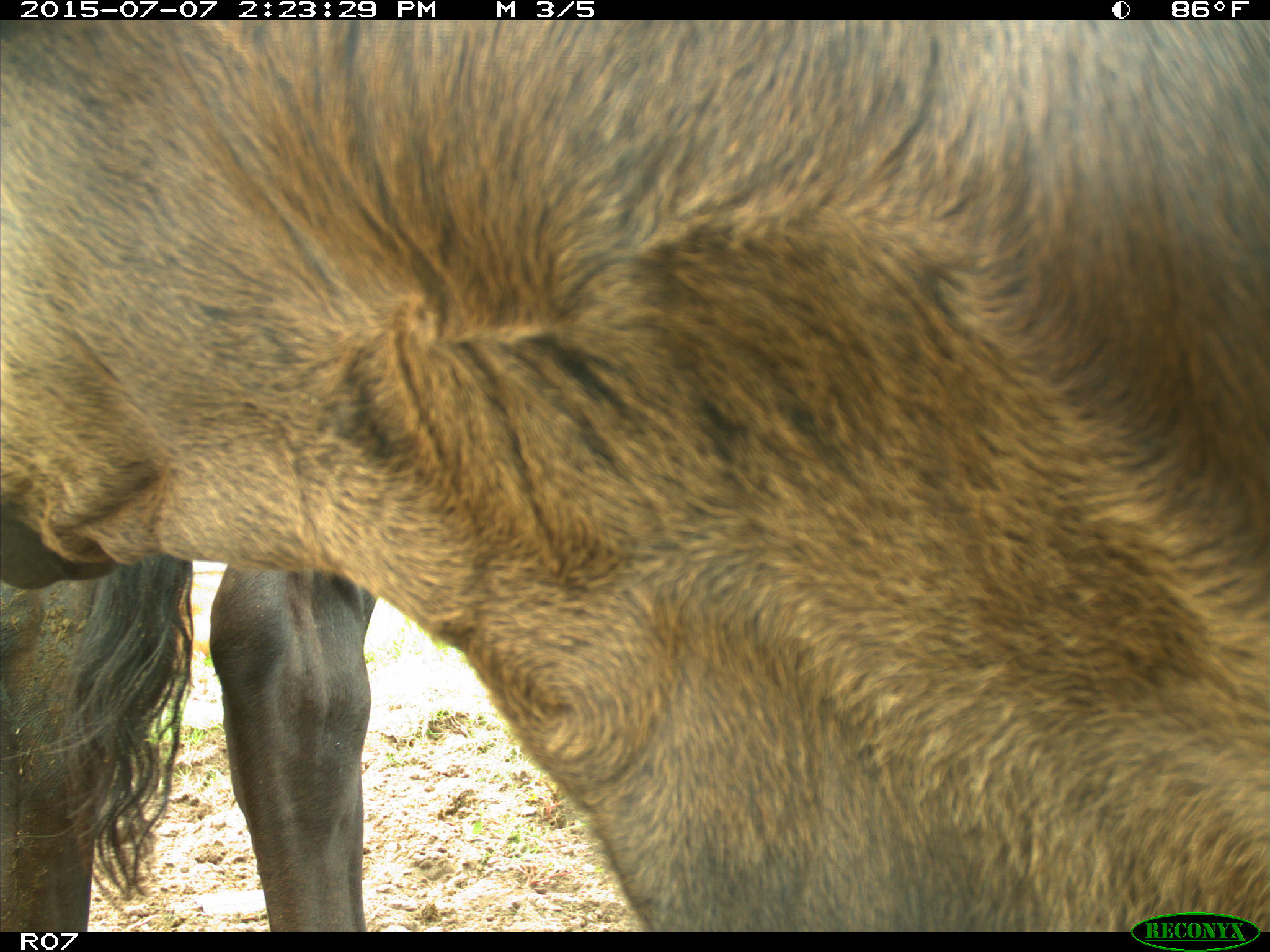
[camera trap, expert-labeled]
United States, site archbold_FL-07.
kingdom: Animalia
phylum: Chordata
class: Mammalia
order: Artiodactyla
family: Bovidae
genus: Bos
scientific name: Bos taurus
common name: domestic cow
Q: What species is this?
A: Bos taurus (domestic cow).